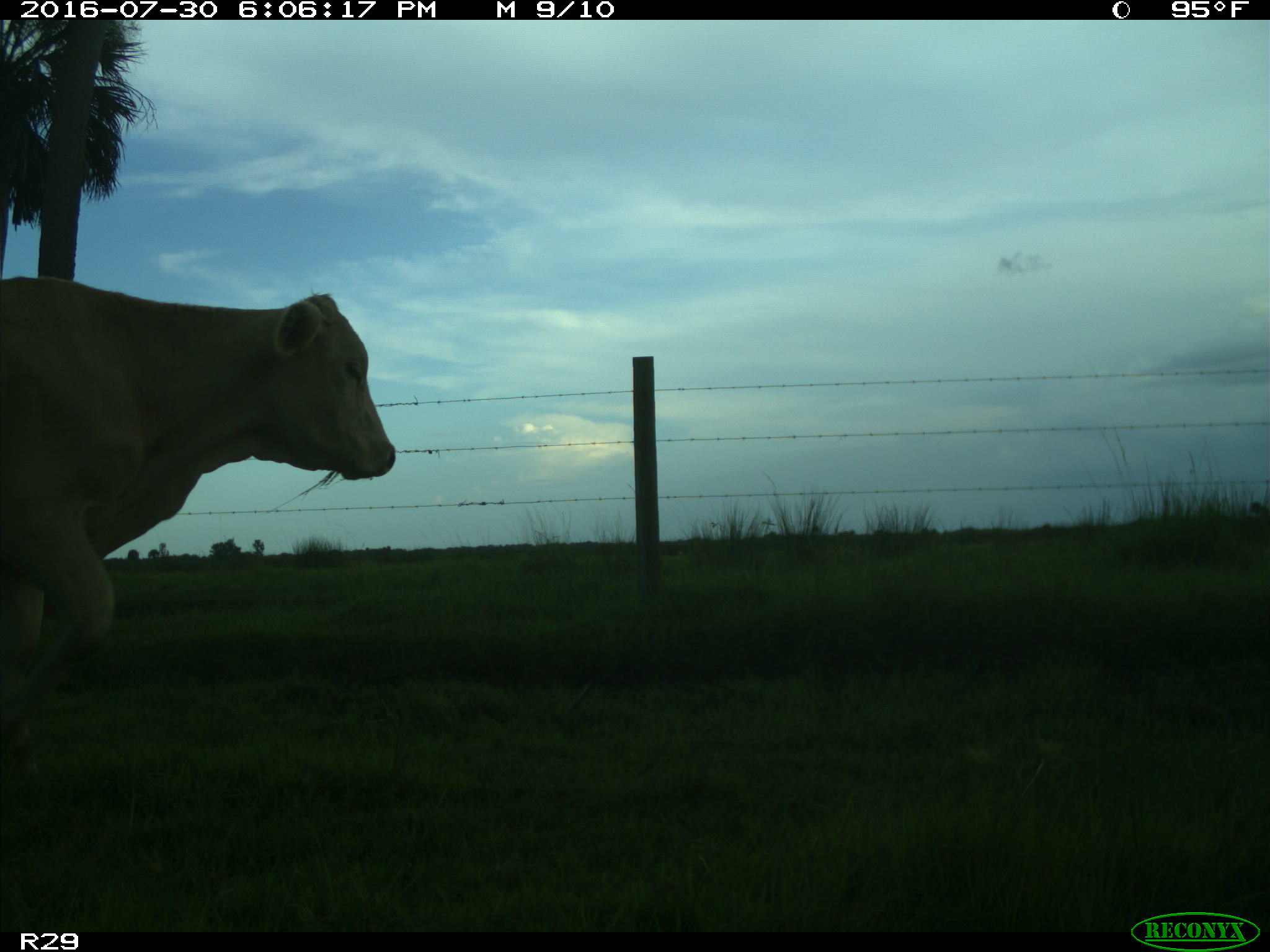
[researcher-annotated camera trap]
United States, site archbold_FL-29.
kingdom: Animalia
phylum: Chordata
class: Mammalia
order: Artiodactyla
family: Bovidae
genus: Bos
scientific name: Bos taurus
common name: domestic cow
Bos taurus (domestic cow).